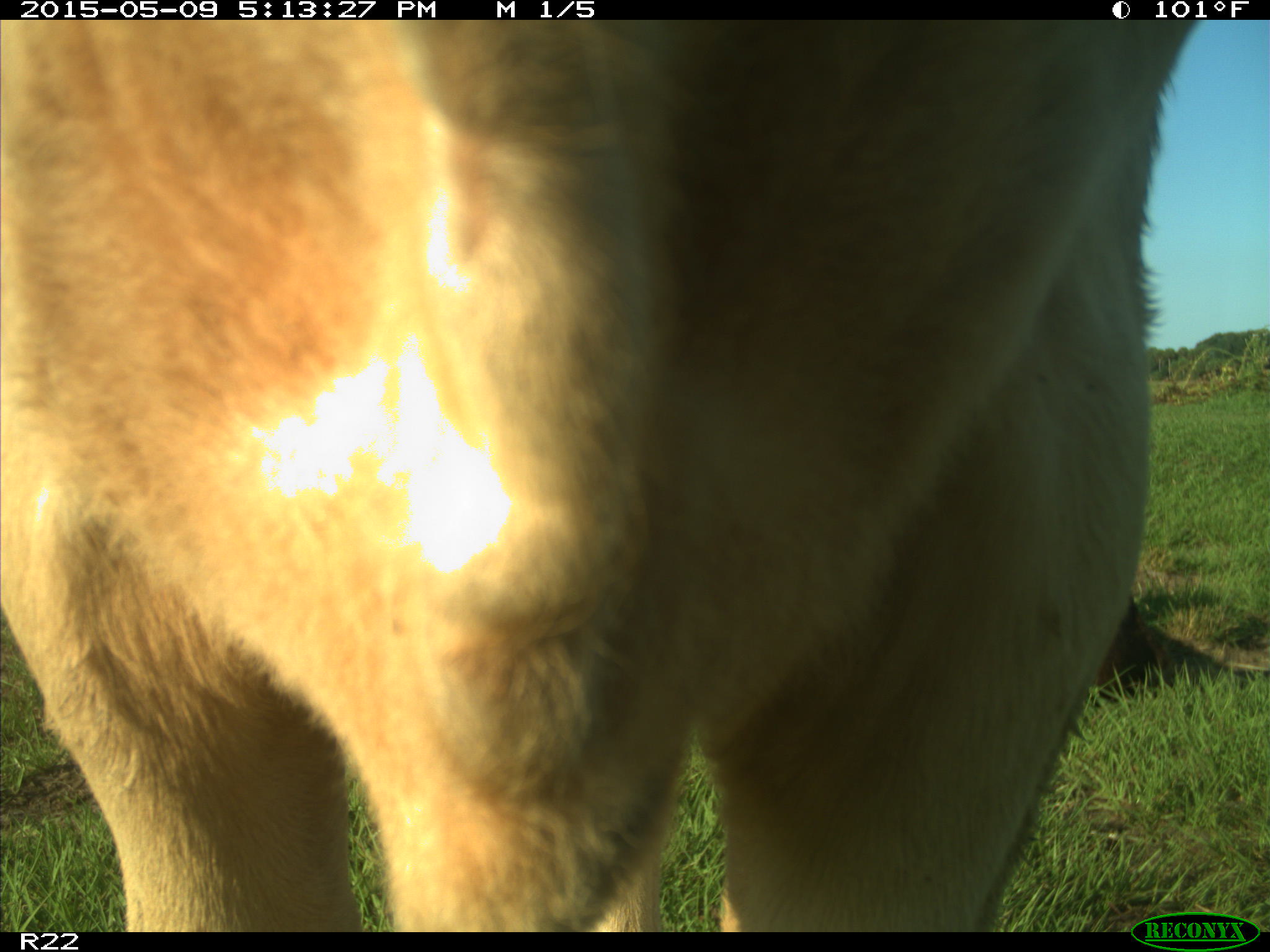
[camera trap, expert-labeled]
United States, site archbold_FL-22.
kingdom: Animalia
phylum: Chordata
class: Mammalia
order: Artiodactyla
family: Bovidae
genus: Bos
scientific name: Bos taurus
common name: domestic cow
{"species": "Bos taurus (domestic cow)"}